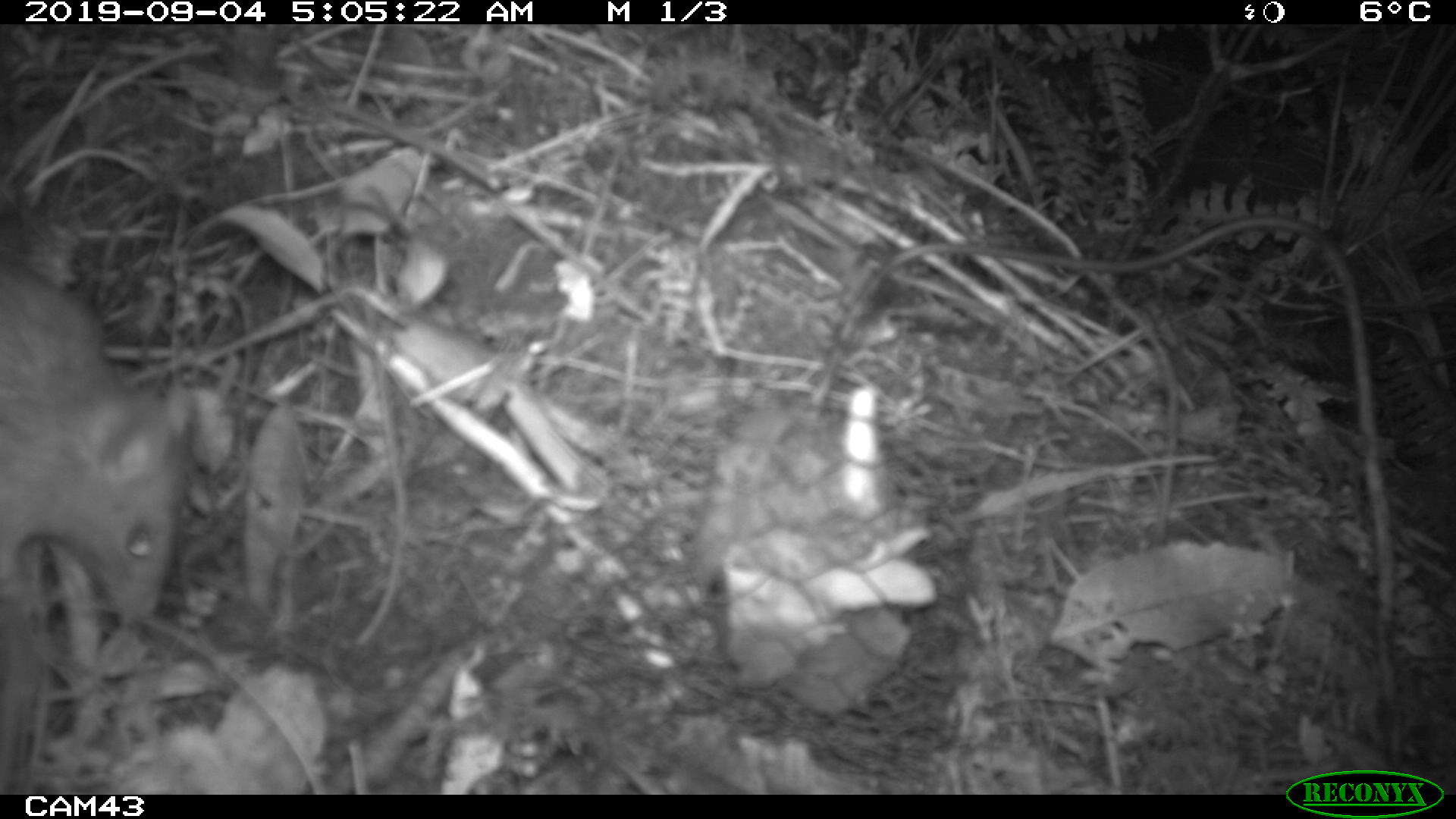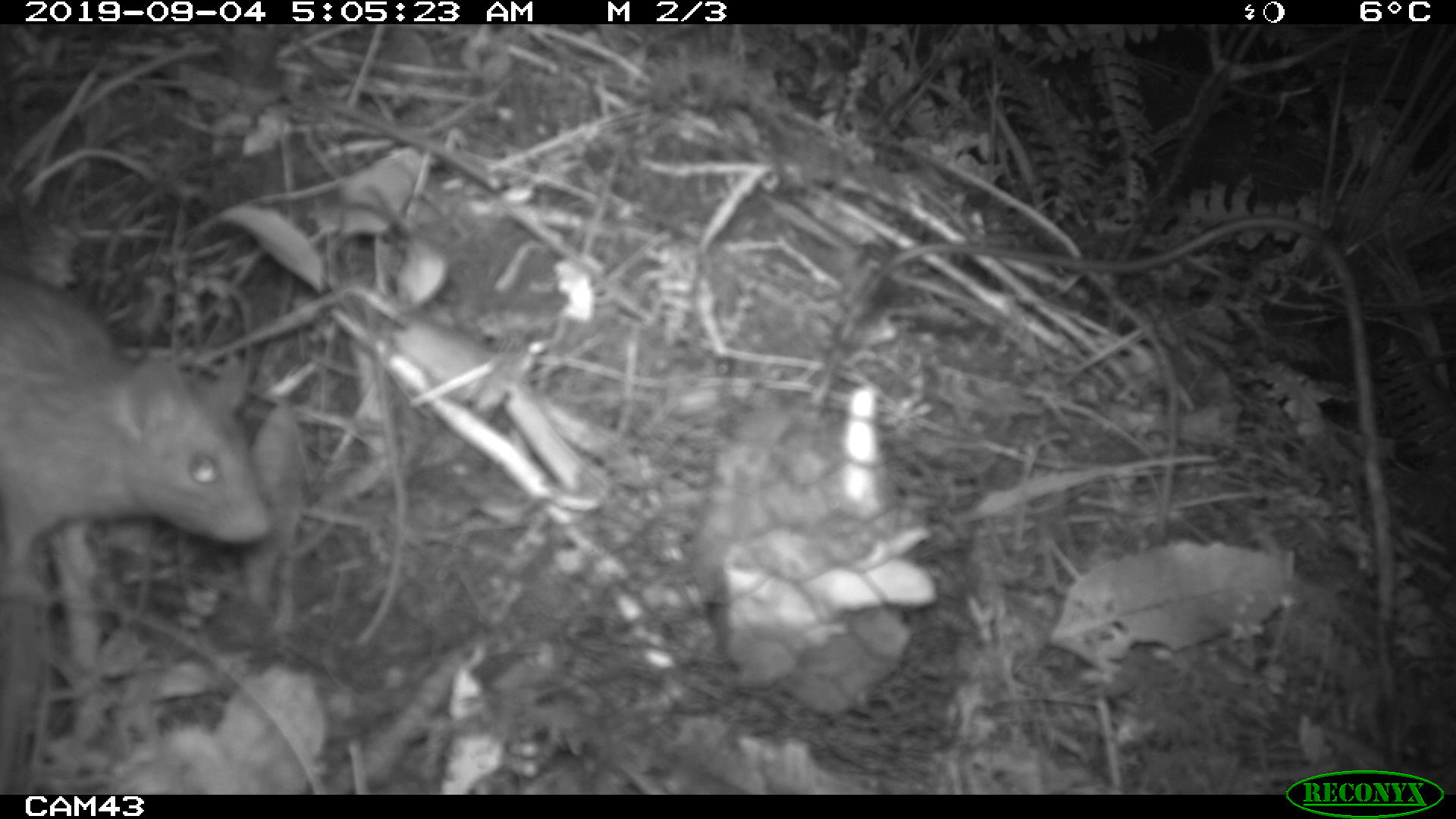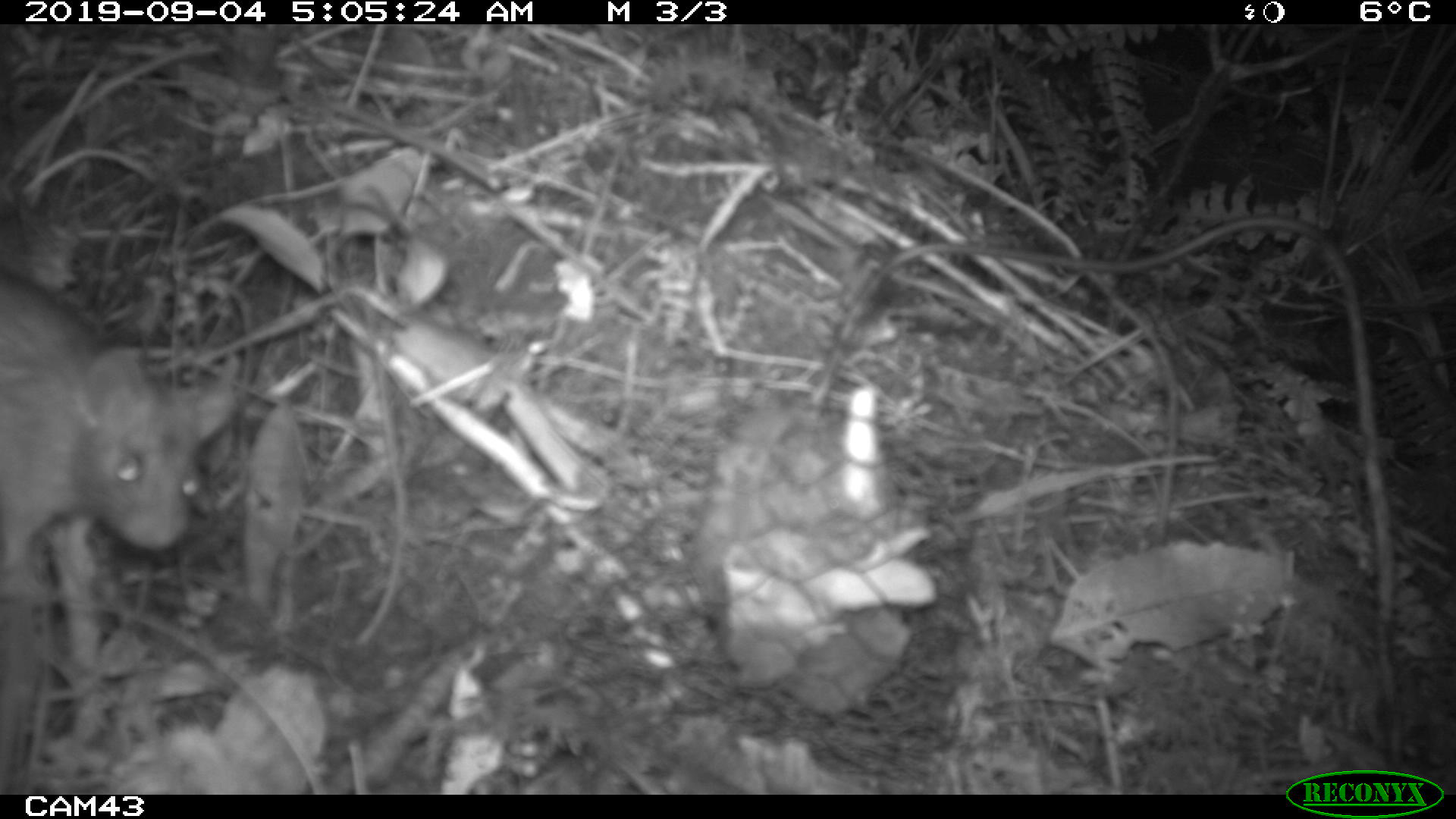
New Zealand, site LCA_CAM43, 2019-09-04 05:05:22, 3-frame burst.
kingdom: Animalia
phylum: Chordata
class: Mammalia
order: Rodentia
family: Muridae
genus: Rattus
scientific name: Rattus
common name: rat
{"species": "rat (Rattus)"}